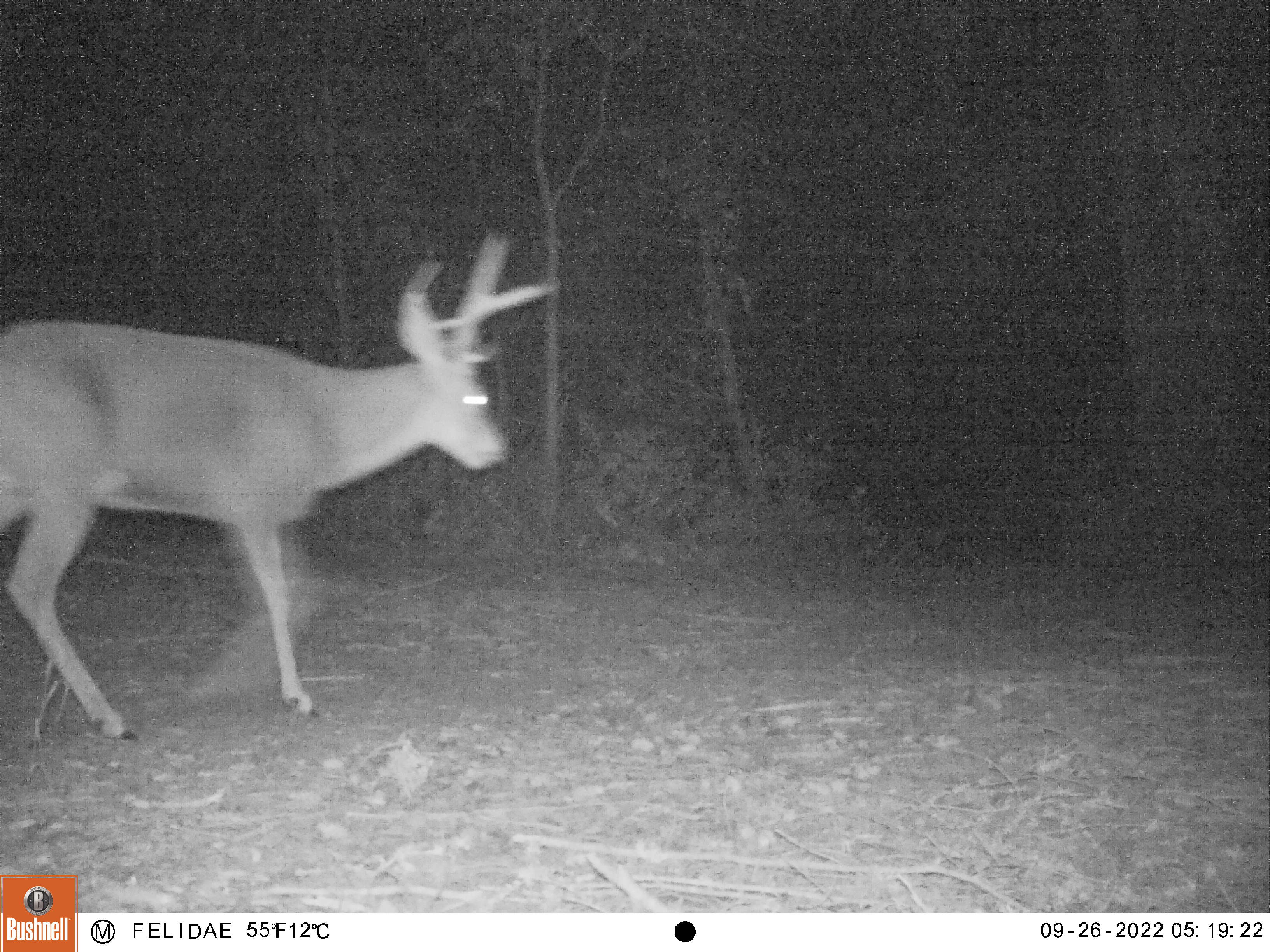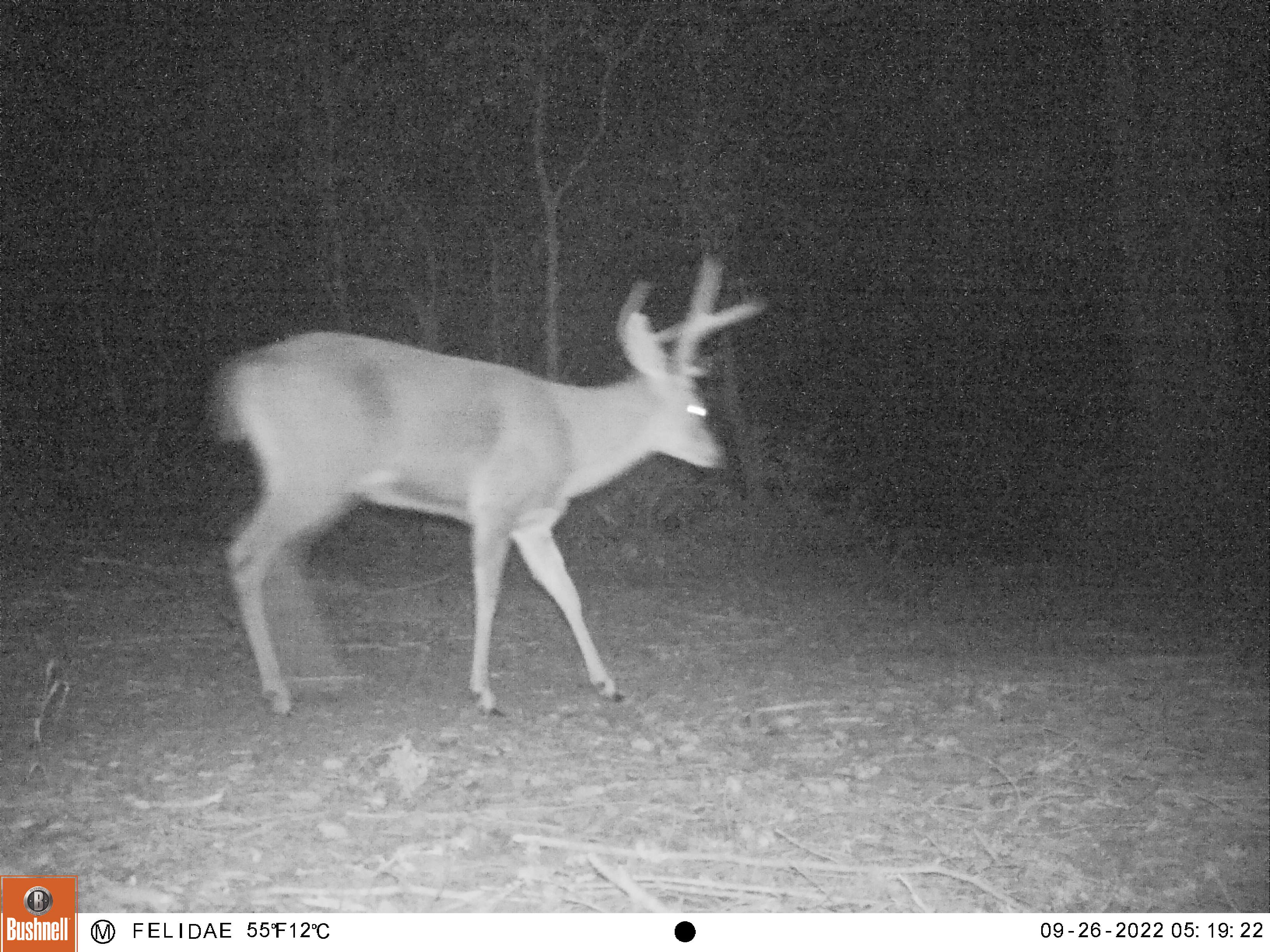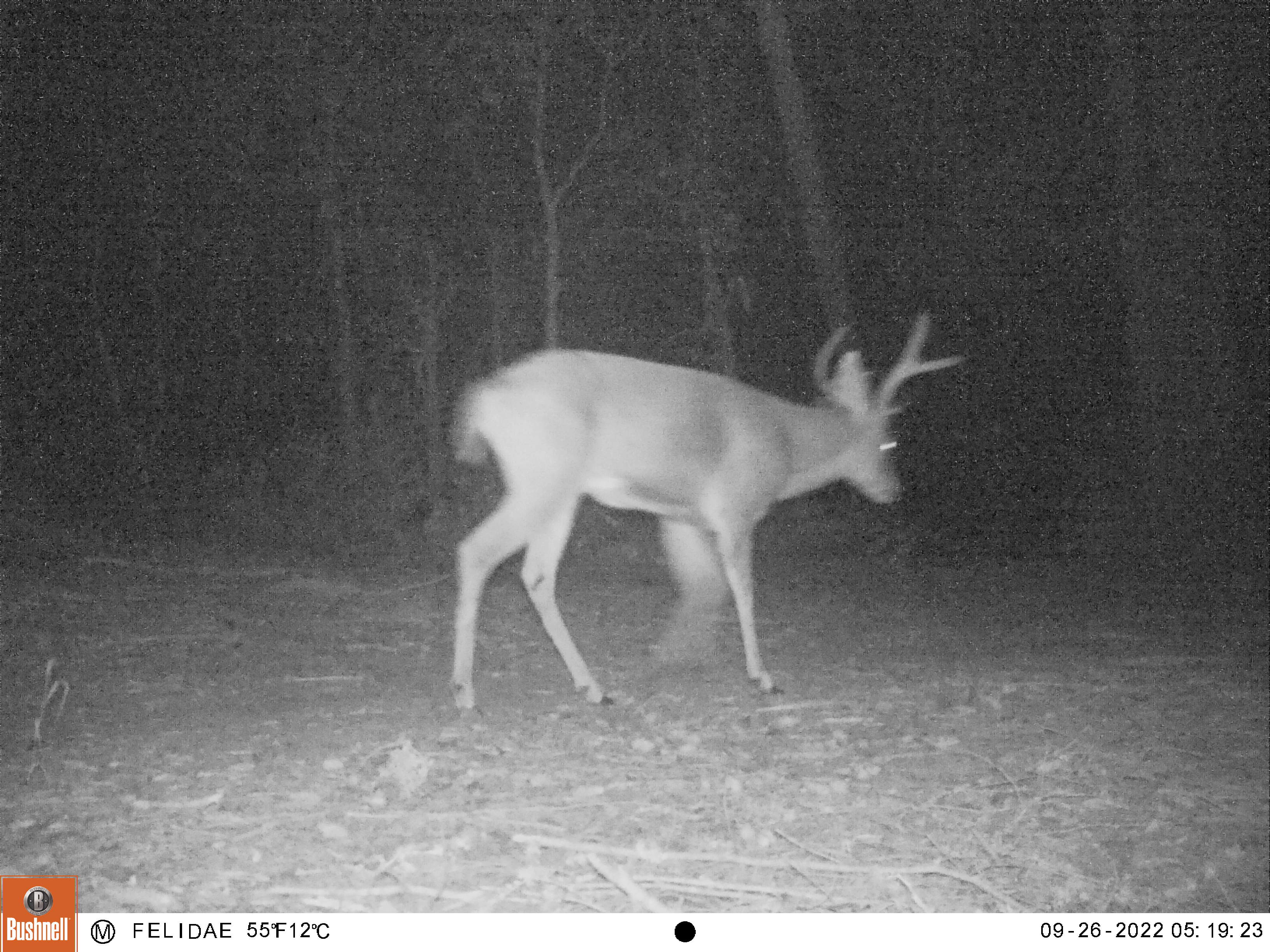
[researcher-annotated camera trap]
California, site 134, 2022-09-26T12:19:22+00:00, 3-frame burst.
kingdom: Animalia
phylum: Chordata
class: Mammalia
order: Artiodactyla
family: Cervidae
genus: Odocoileus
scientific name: Odocoileus hemionus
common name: mule deer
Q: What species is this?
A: Mule deer (Odocoileus hemionus).